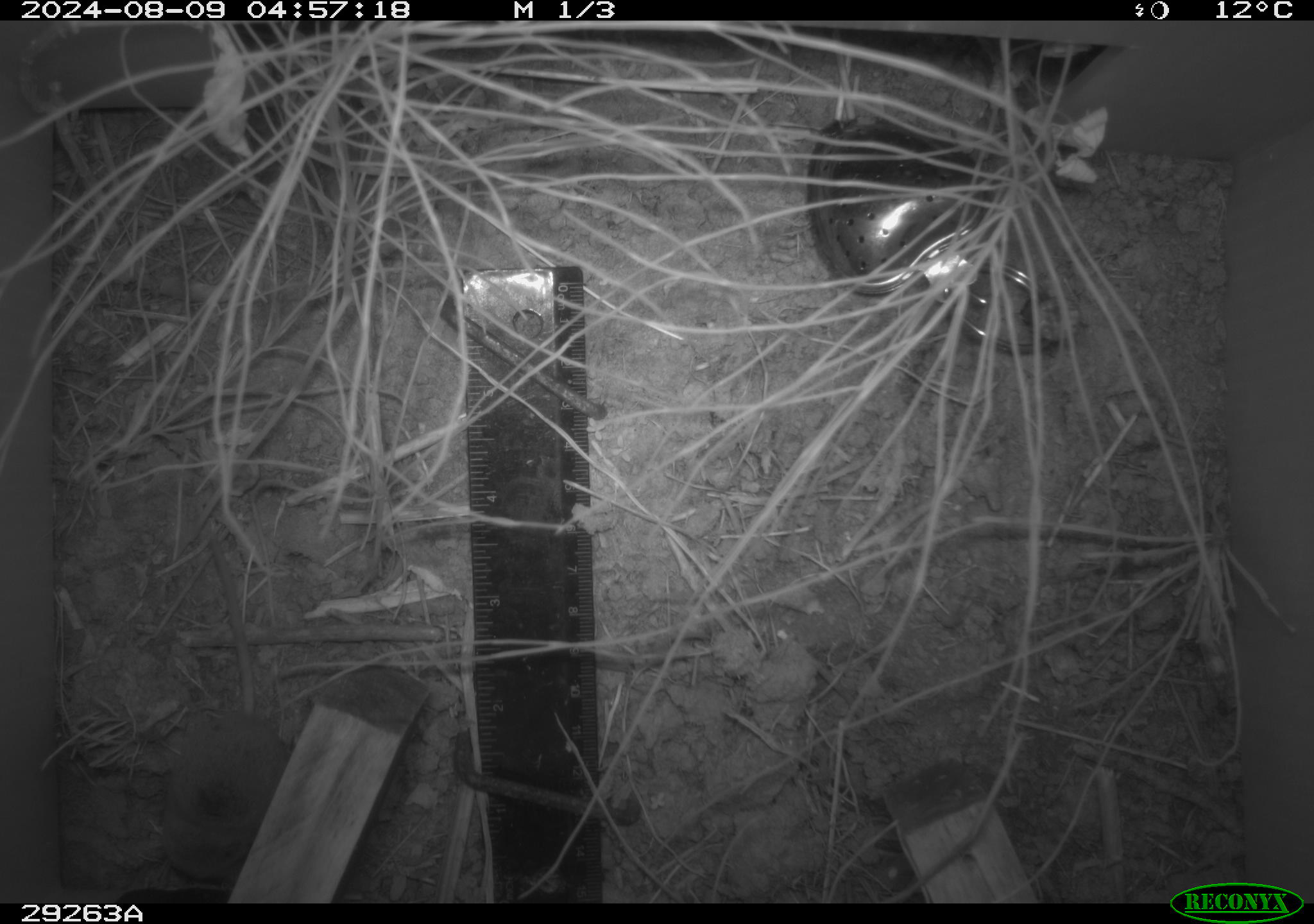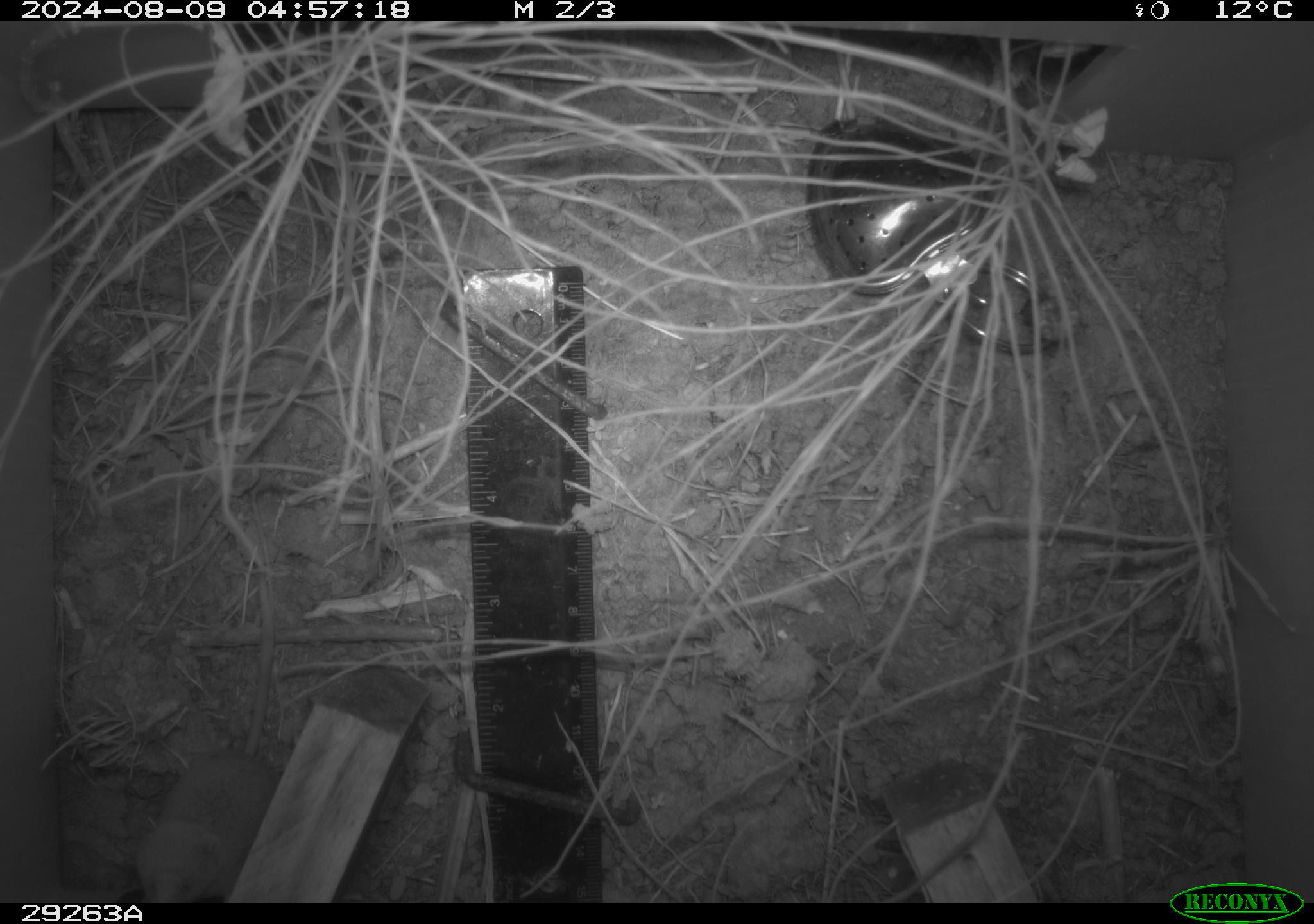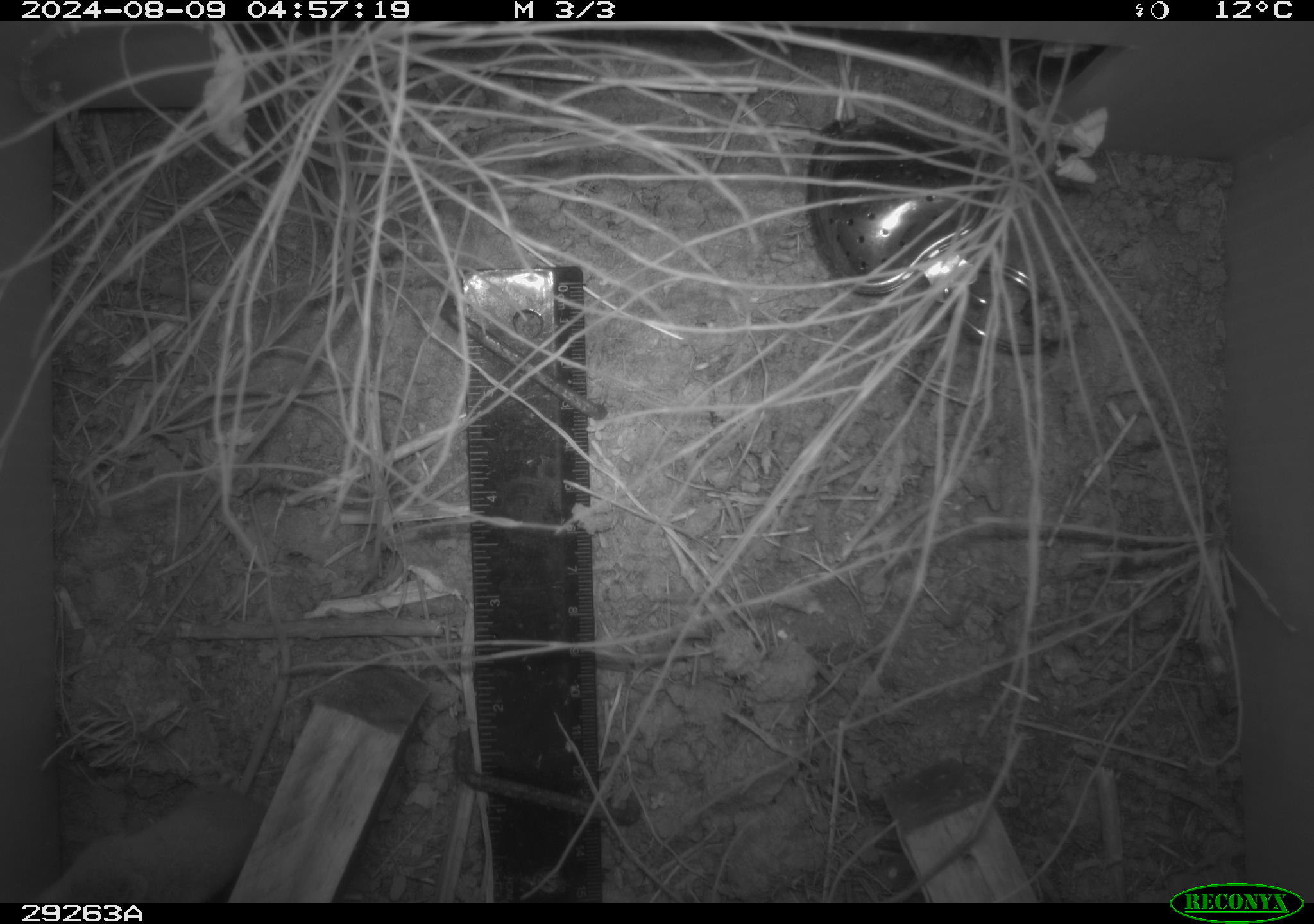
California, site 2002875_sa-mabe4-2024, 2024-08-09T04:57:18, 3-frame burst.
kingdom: Animalia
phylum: Chordata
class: Mammalia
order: Eulipotyphla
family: Soricidae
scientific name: Soricidae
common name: shrews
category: soricidae family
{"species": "soricidae family (shrews) (Soricidae)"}